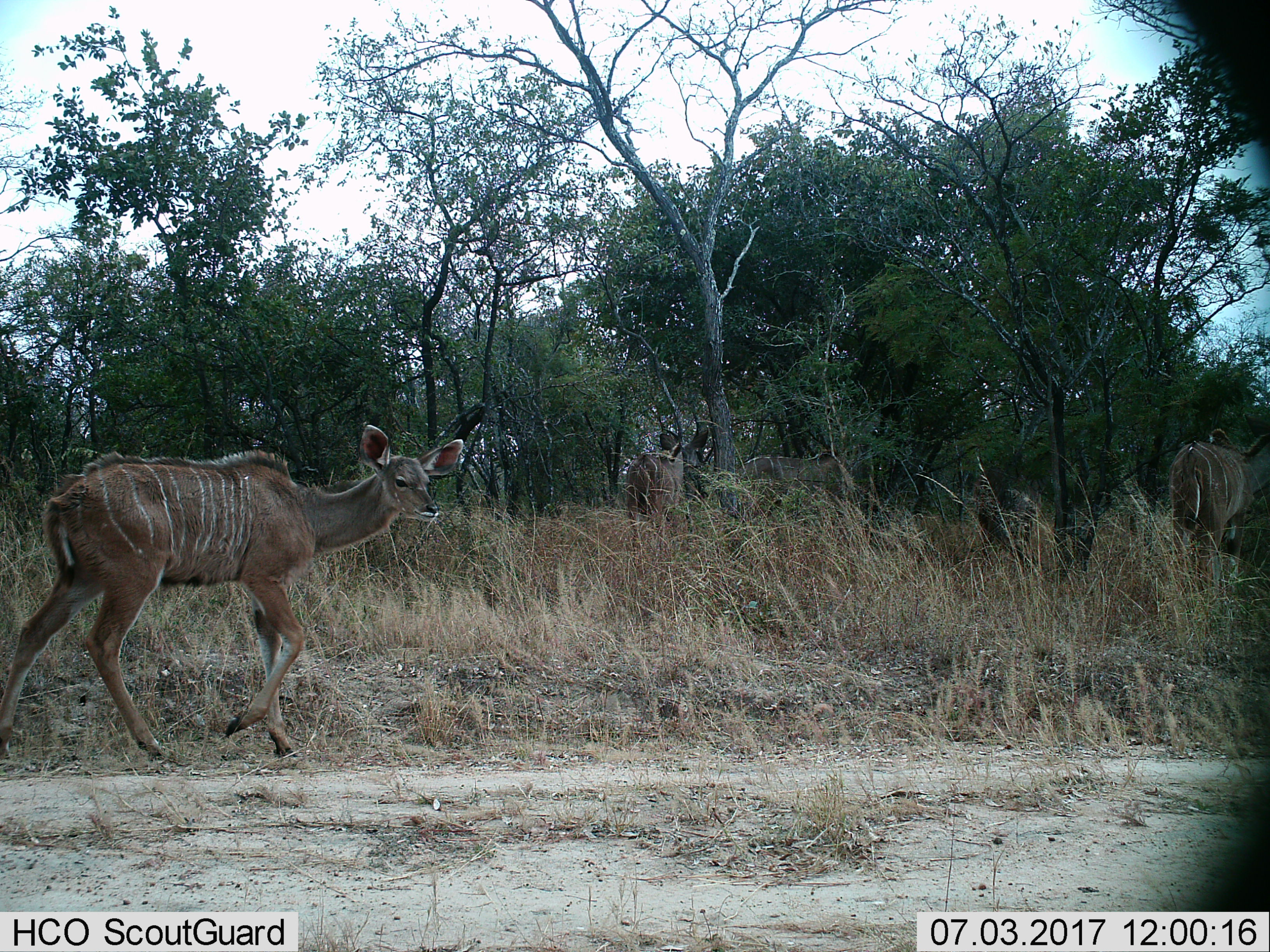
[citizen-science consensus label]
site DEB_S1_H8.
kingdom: Animalia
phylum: Chordata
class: Mammalia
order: Artiodactyla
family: Bovidae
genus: Tragelaphus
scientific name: Tragelaphus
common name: kudu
Kudu (Tragelaphus), count 4. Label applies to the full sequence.